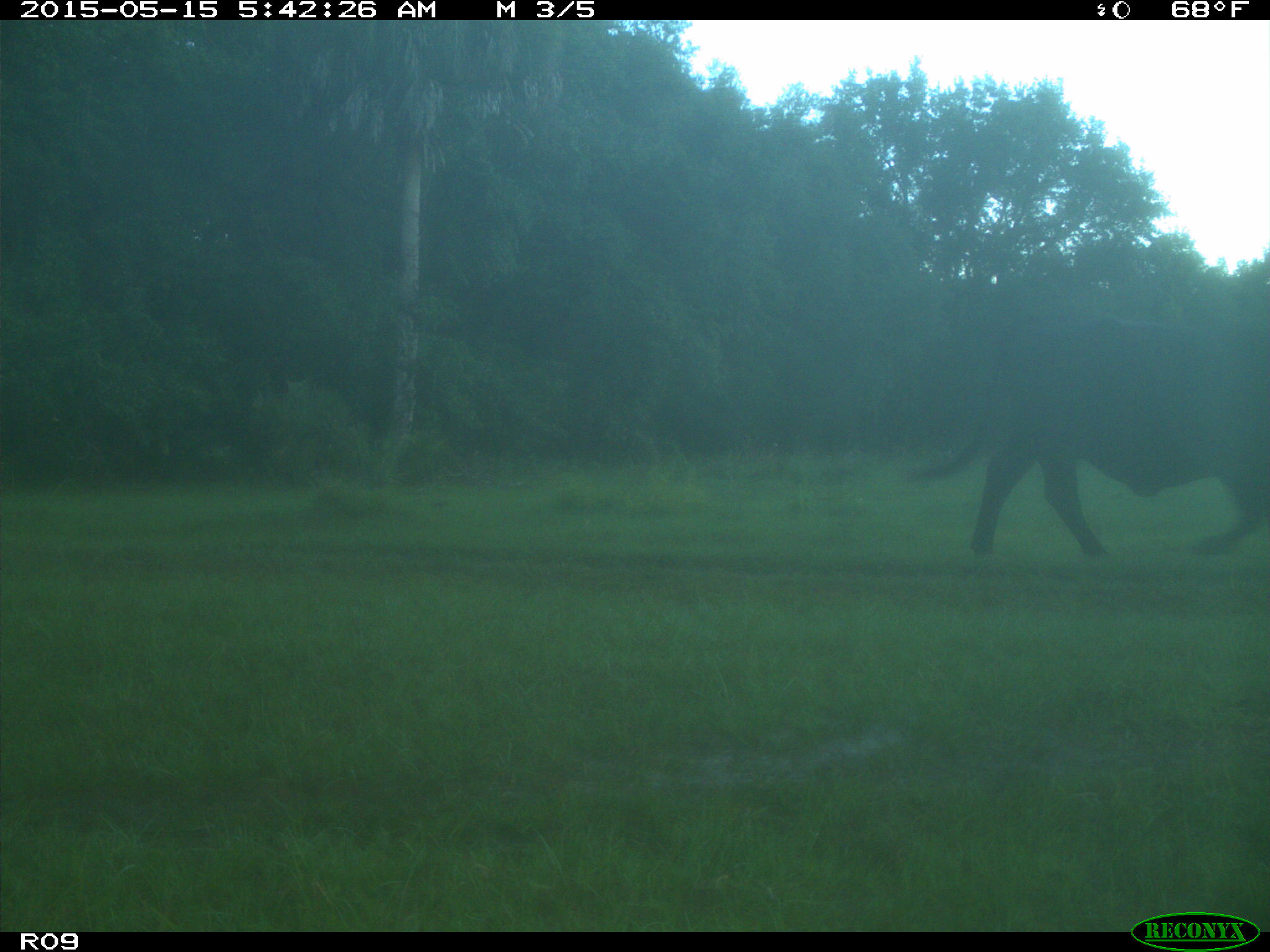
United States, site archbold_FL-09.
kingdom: Animalia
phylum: Chordata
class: Mammalia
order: Artiodactyla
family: Bovidae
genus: Bos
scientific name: Bos taurus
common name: domestic cow